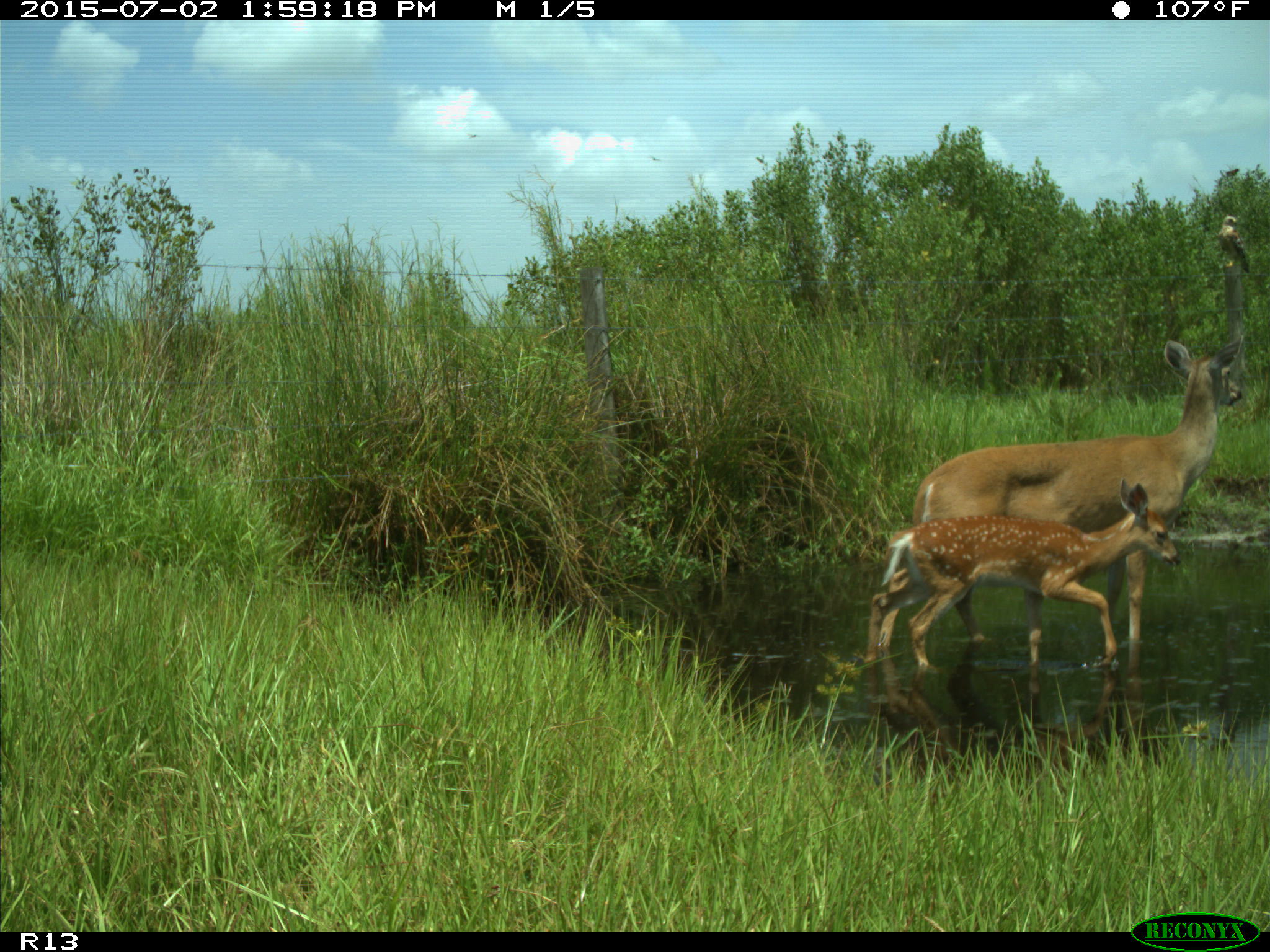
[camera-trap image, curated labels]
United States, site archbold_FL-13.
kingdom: Animalia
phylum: Chordata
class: Mammalia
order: Artiodactyla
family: Cervidae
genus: Odocoileus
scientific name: Odocoileus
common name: deer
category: unidentified deer